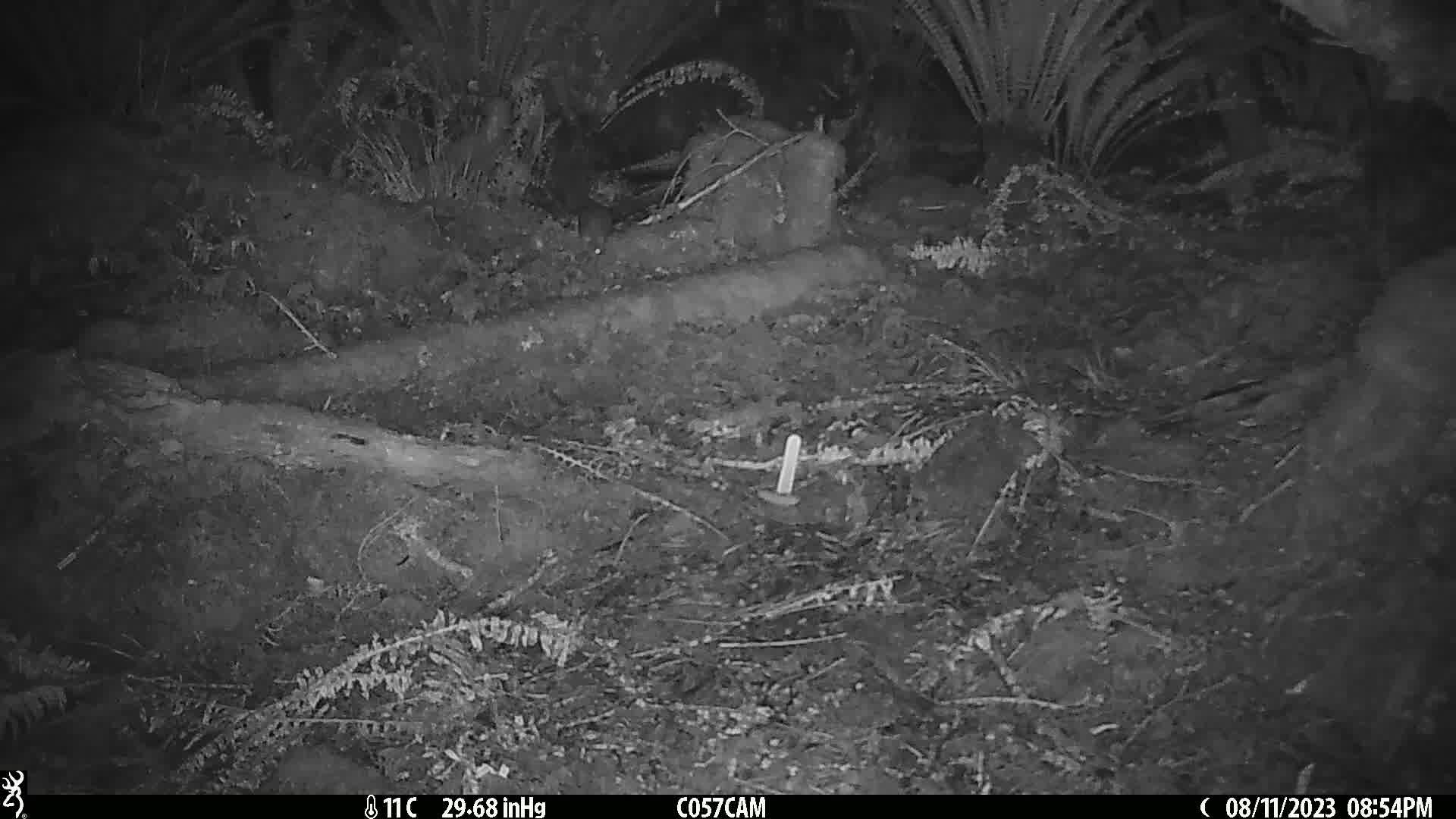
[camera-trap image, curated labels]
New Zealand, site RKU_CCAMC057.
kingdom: Animalia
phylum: Chordata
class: Mammalia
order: Rodentia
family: Muridae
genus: Rattus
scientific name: Rattus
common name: rat